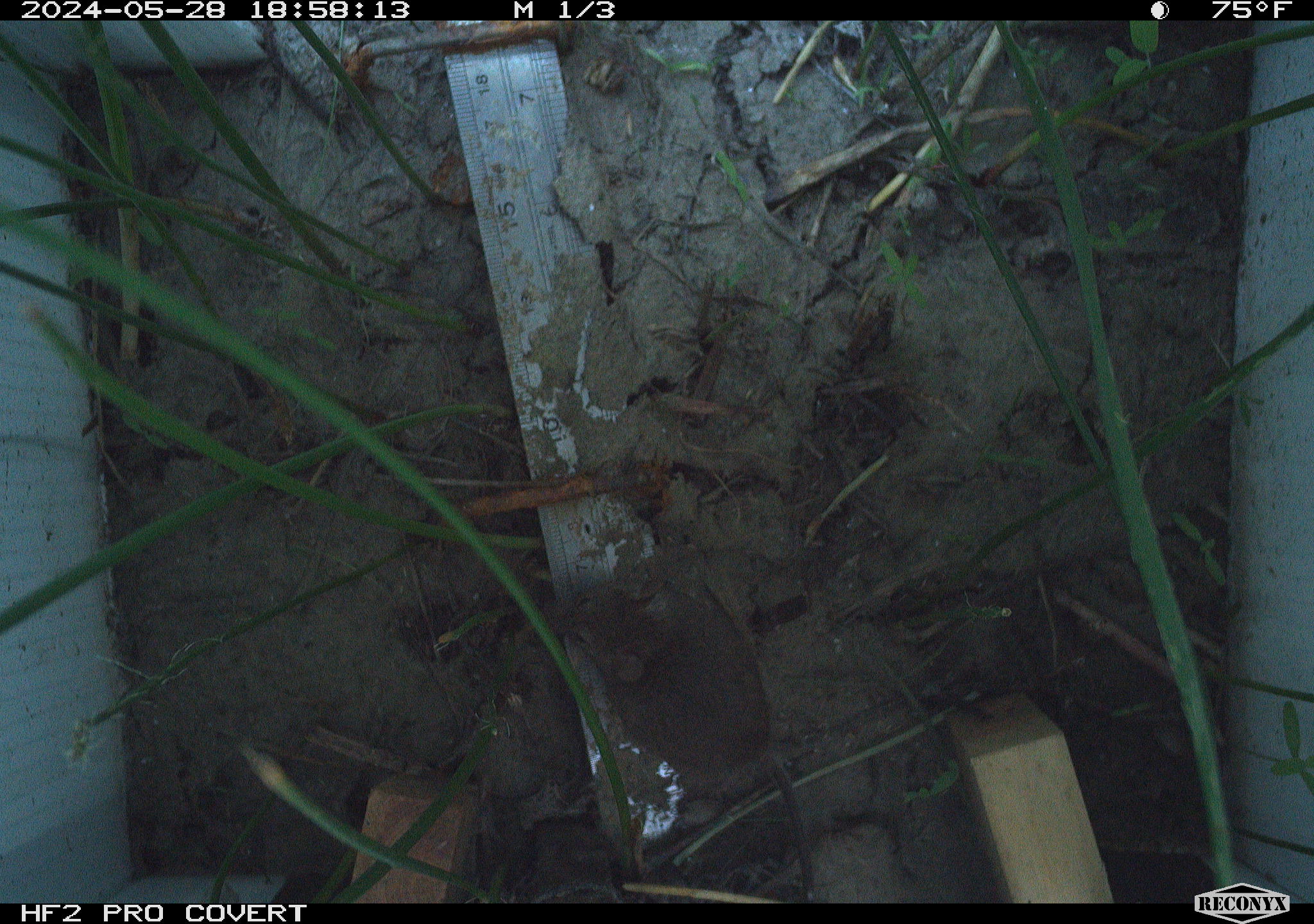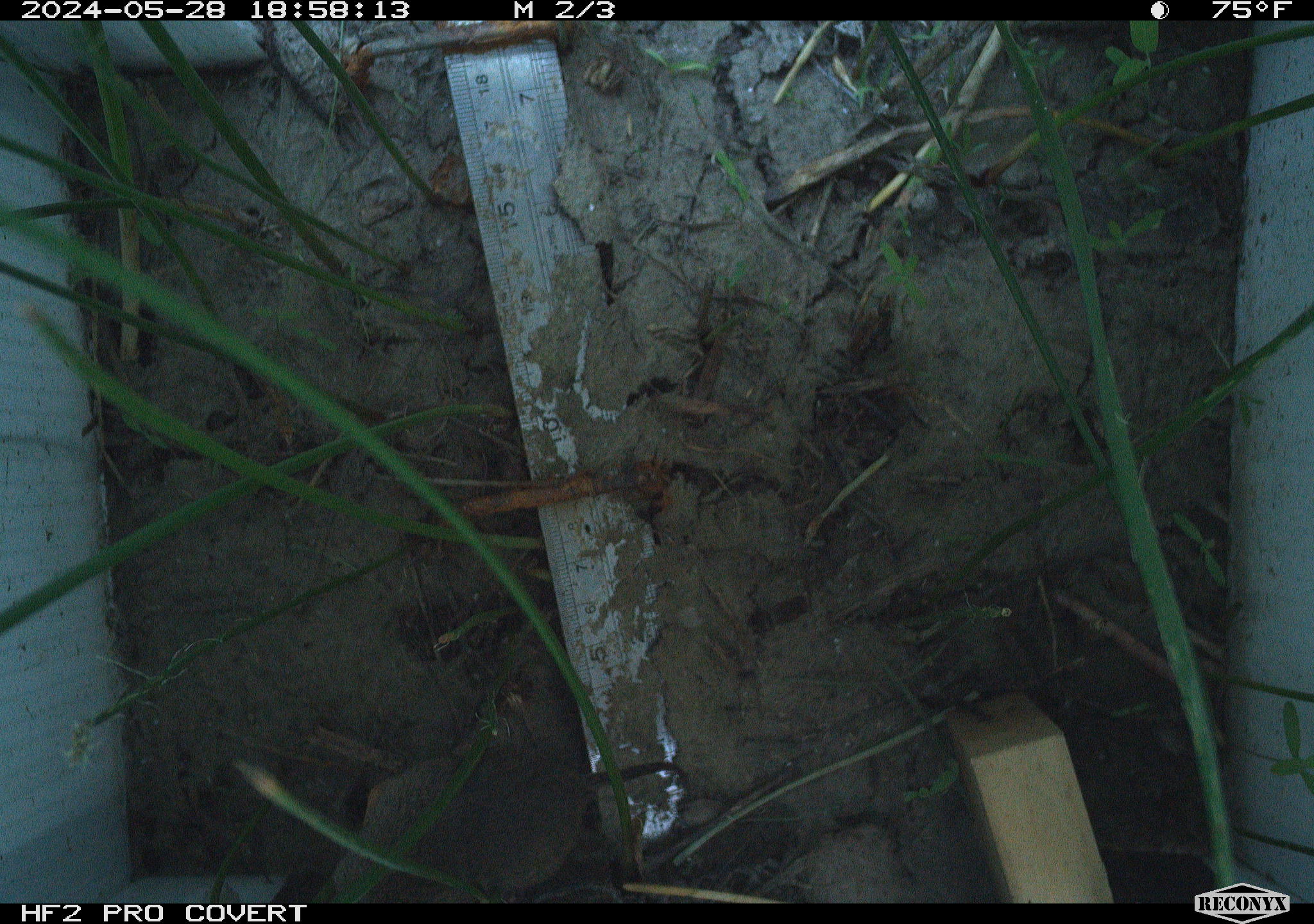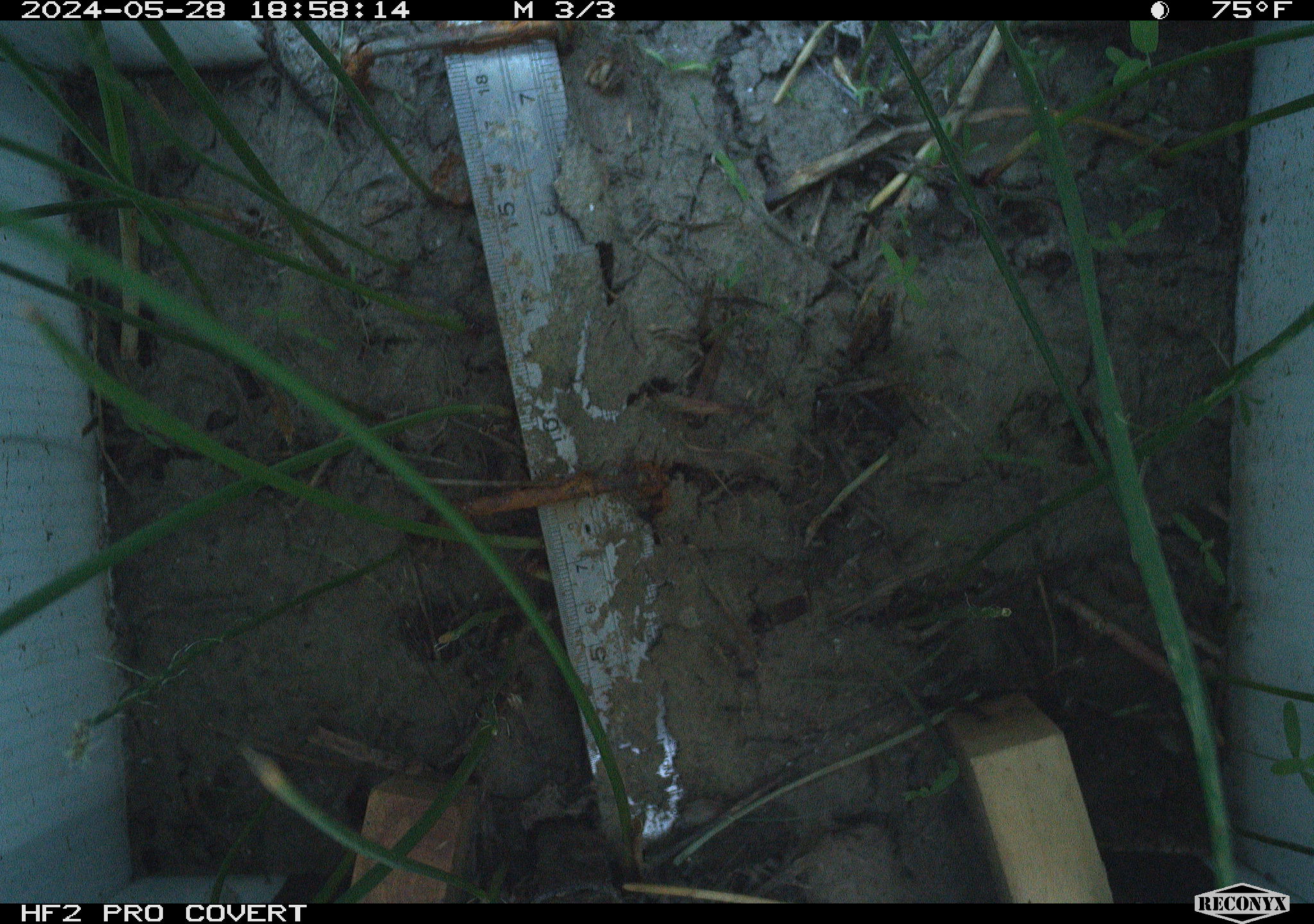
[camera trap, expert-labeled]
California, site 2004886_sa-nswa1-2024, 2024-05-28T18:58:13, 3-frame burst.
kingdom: Animalia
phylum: Chordata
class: Mammalia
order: Rodentia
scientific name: Rodentia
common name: rodent